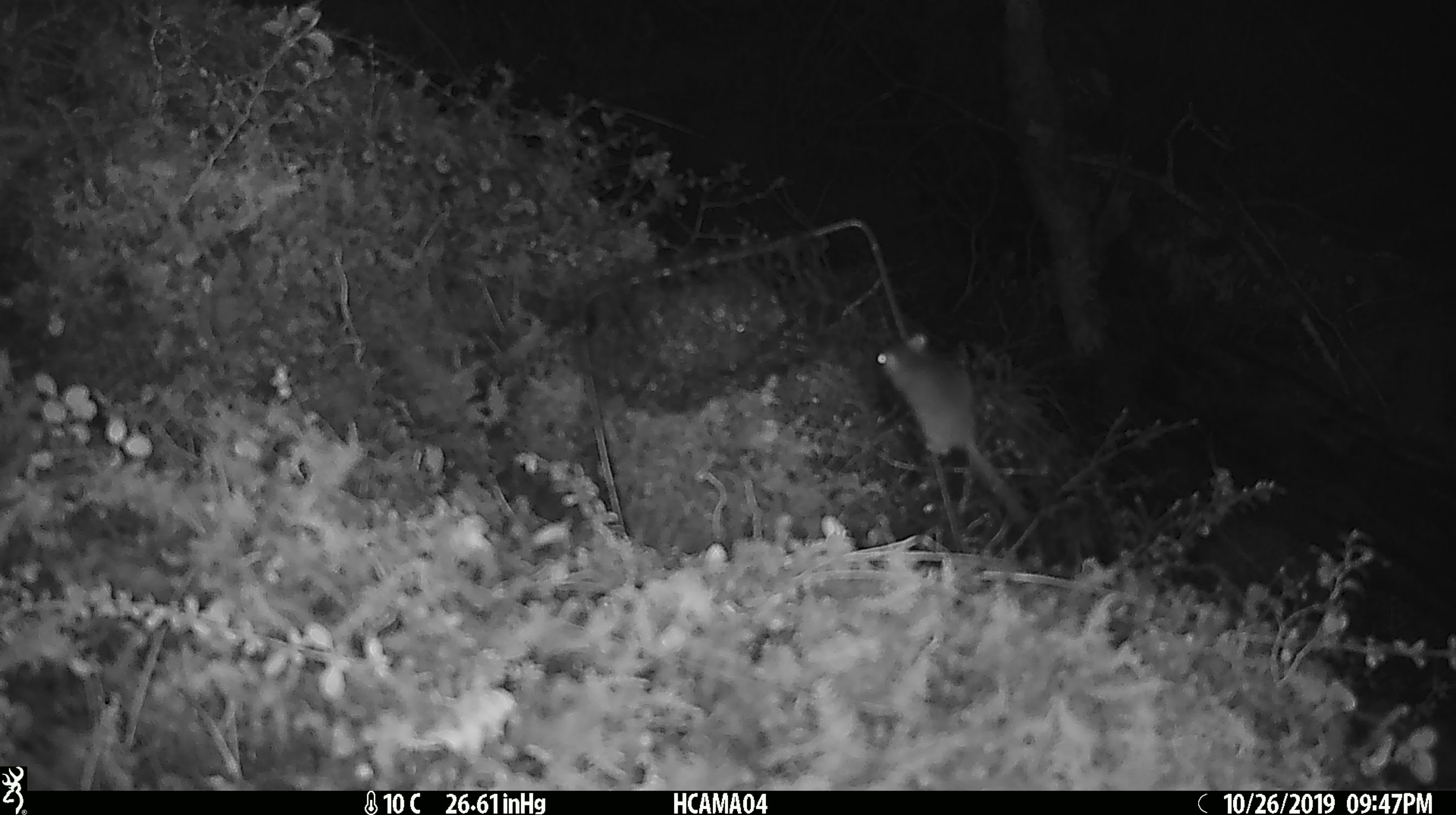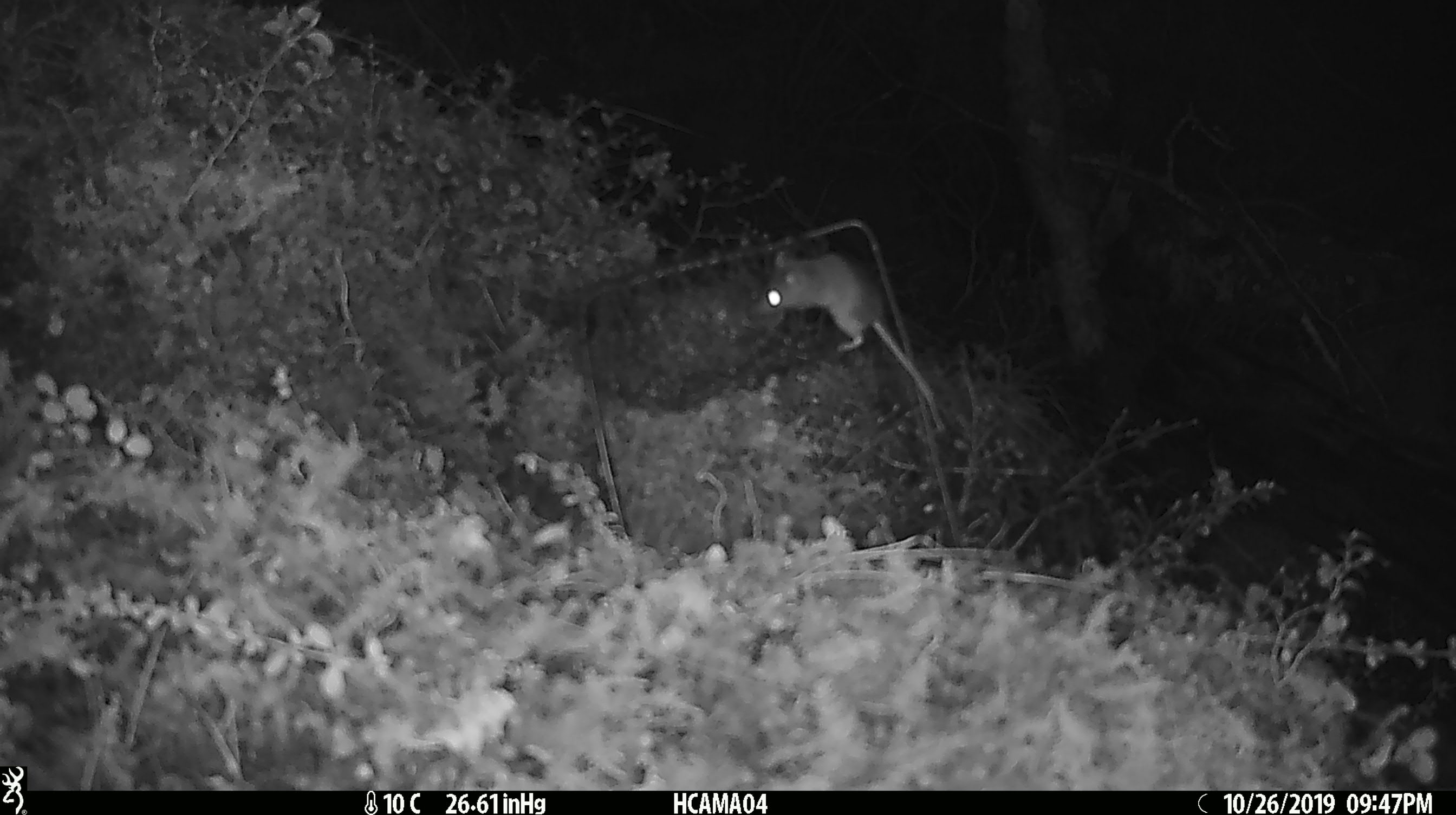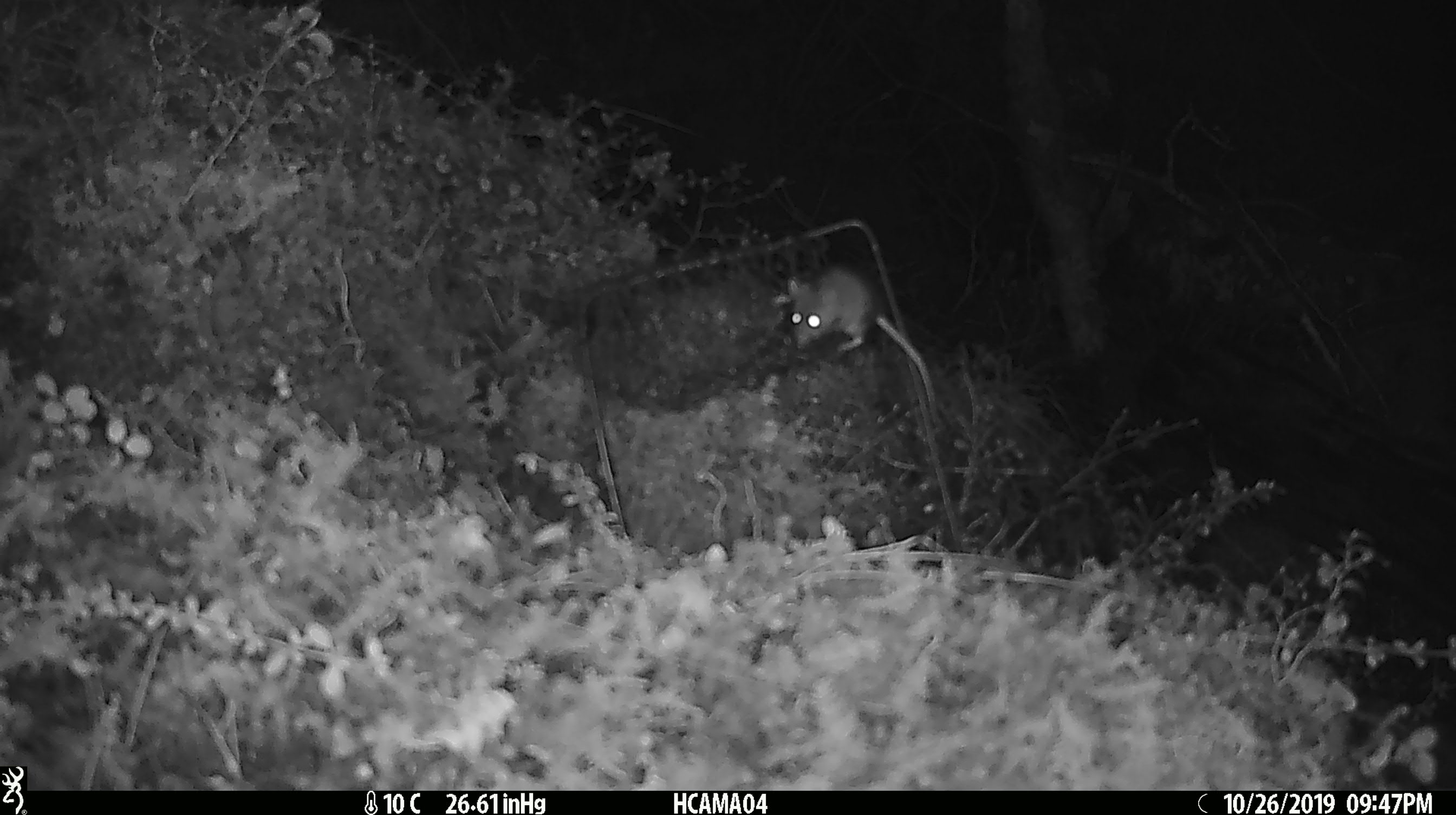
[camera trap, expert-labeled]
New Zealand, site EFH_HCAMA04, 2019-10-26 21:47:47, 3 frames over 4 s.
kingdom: Animalia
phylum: Chordata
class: Mammalia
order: Rodentia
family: Muridae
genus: Mus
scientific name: Mus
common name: mouse